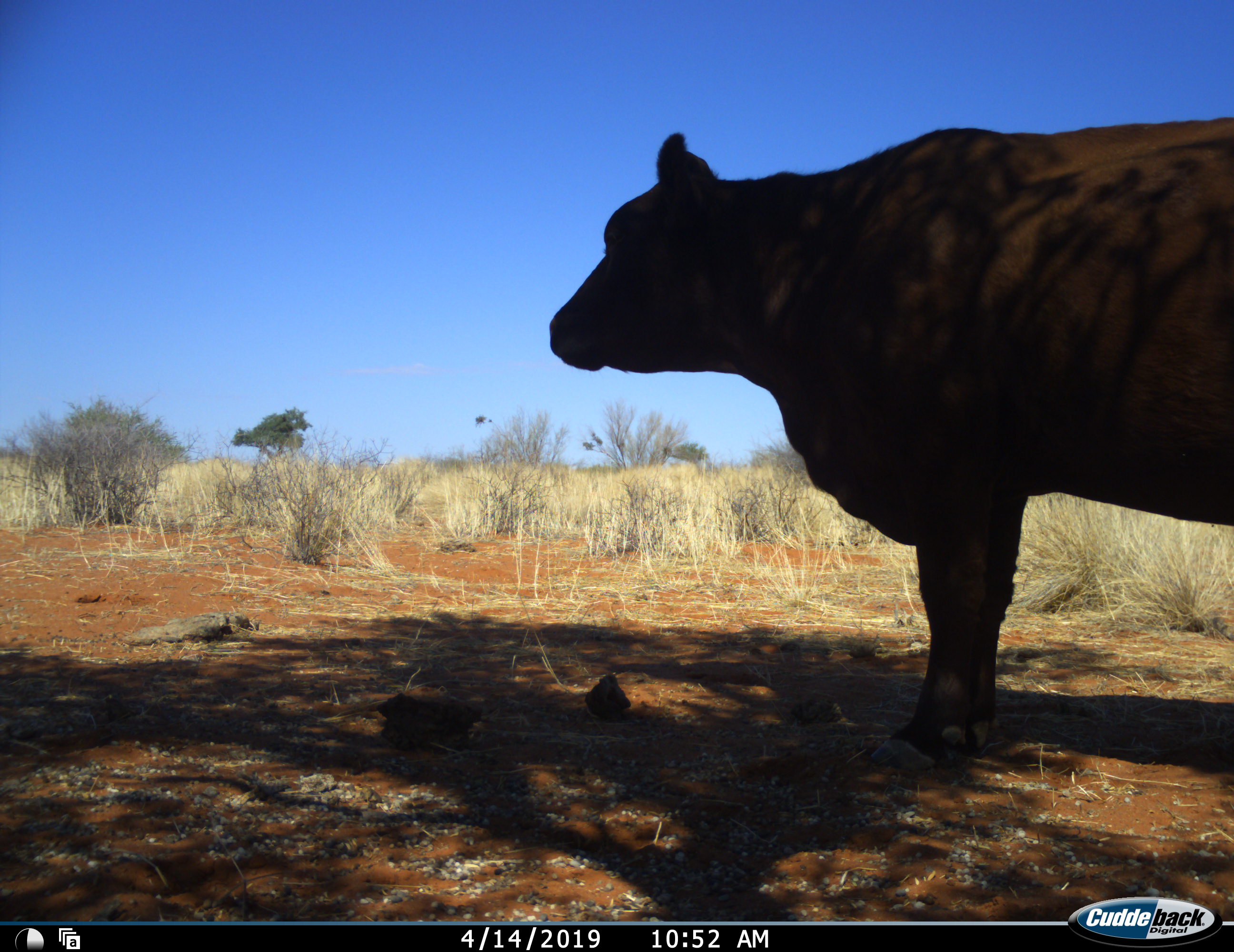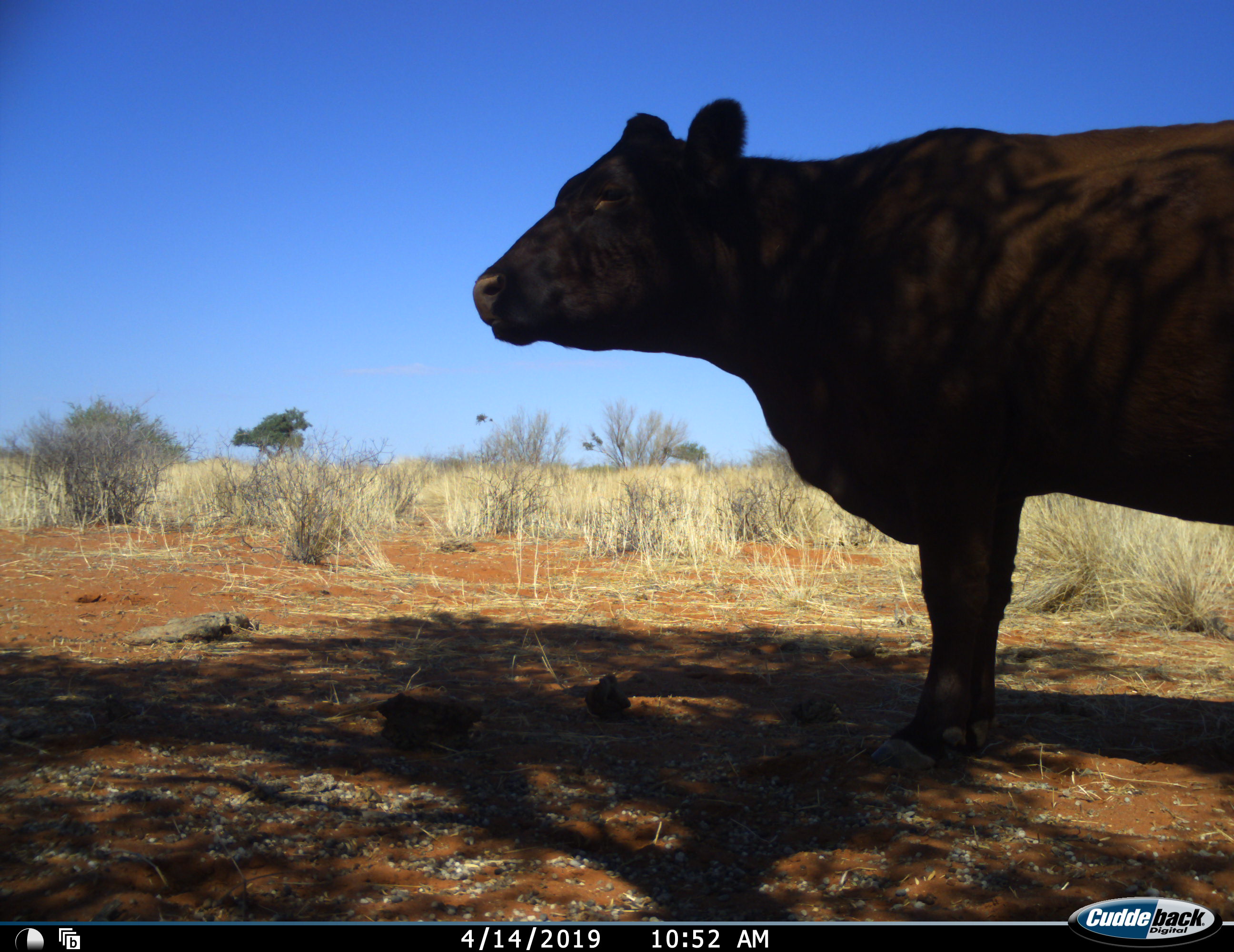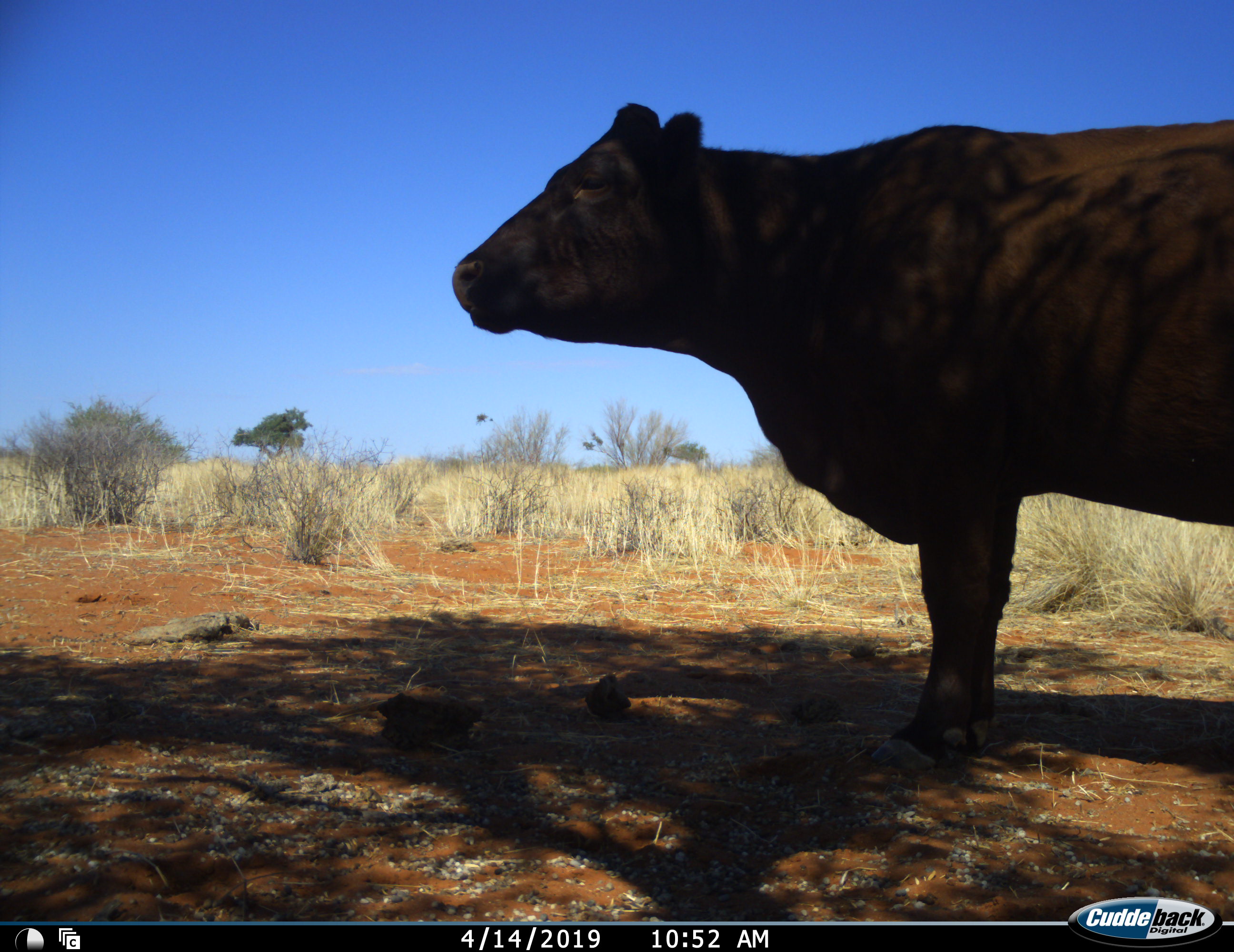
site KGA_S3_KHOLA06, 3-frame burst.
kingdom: Animalia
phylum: Chordata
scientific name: Vertebrata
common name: domestic animal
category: domesticanimal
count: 1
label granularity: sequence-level